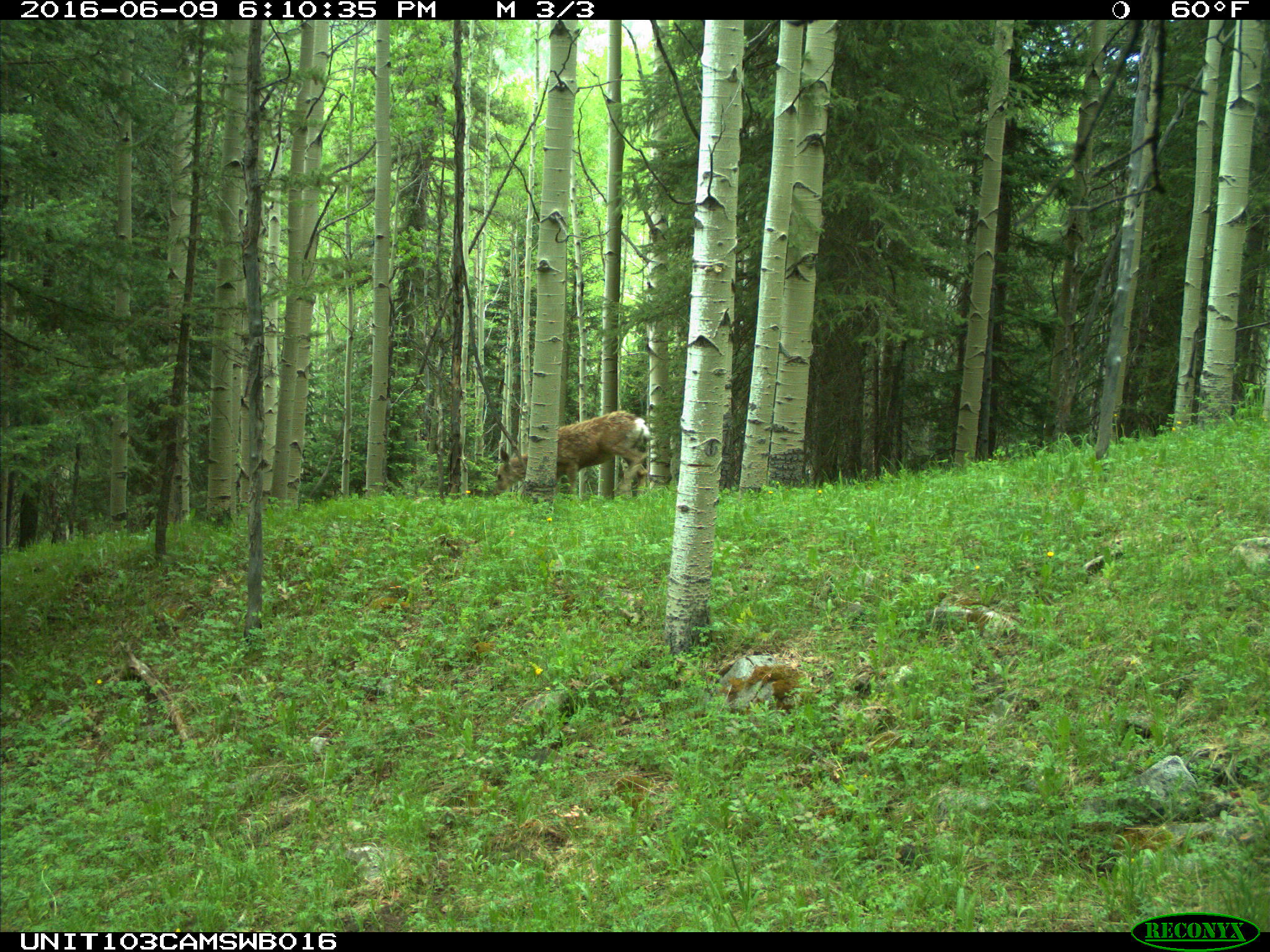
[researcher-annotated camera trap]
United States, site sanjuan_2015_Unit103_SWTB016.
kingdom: Animalia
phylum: Chordata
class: Mammalia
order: Artiodactyla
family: Cervidae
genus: Odocoileus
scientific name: Odocoileus hemionus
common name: mule deer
Odocoileus hemionus (mule deer).